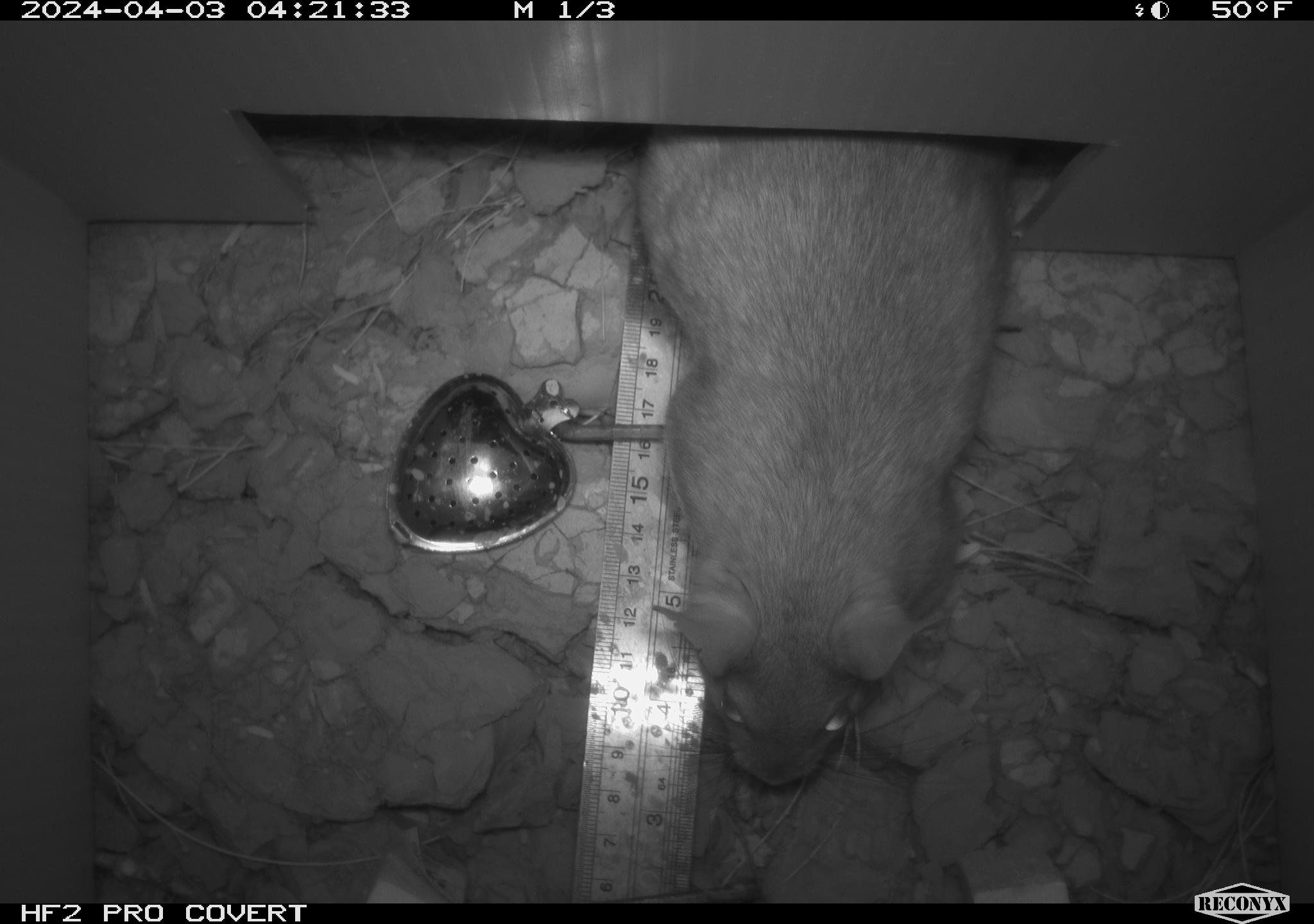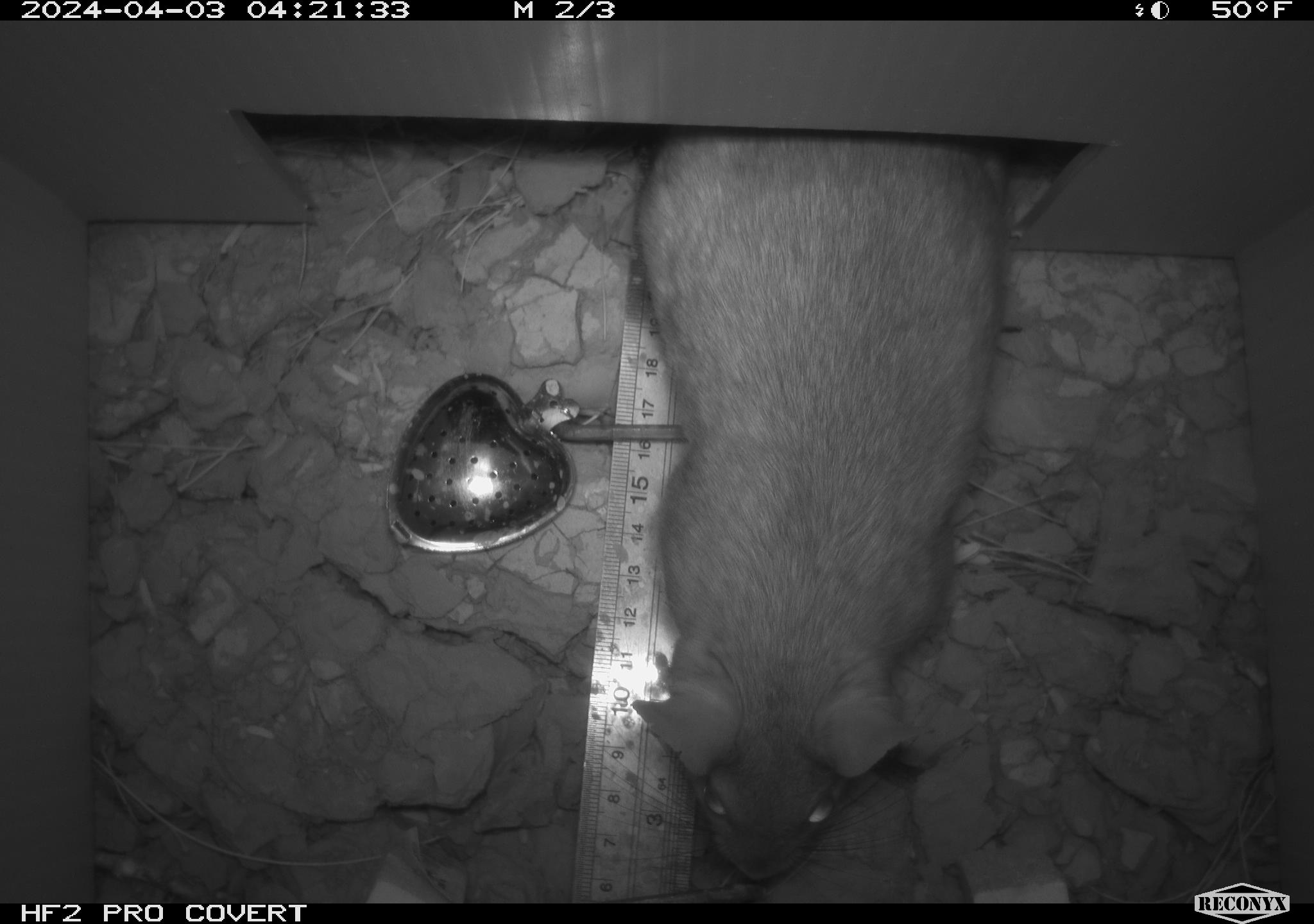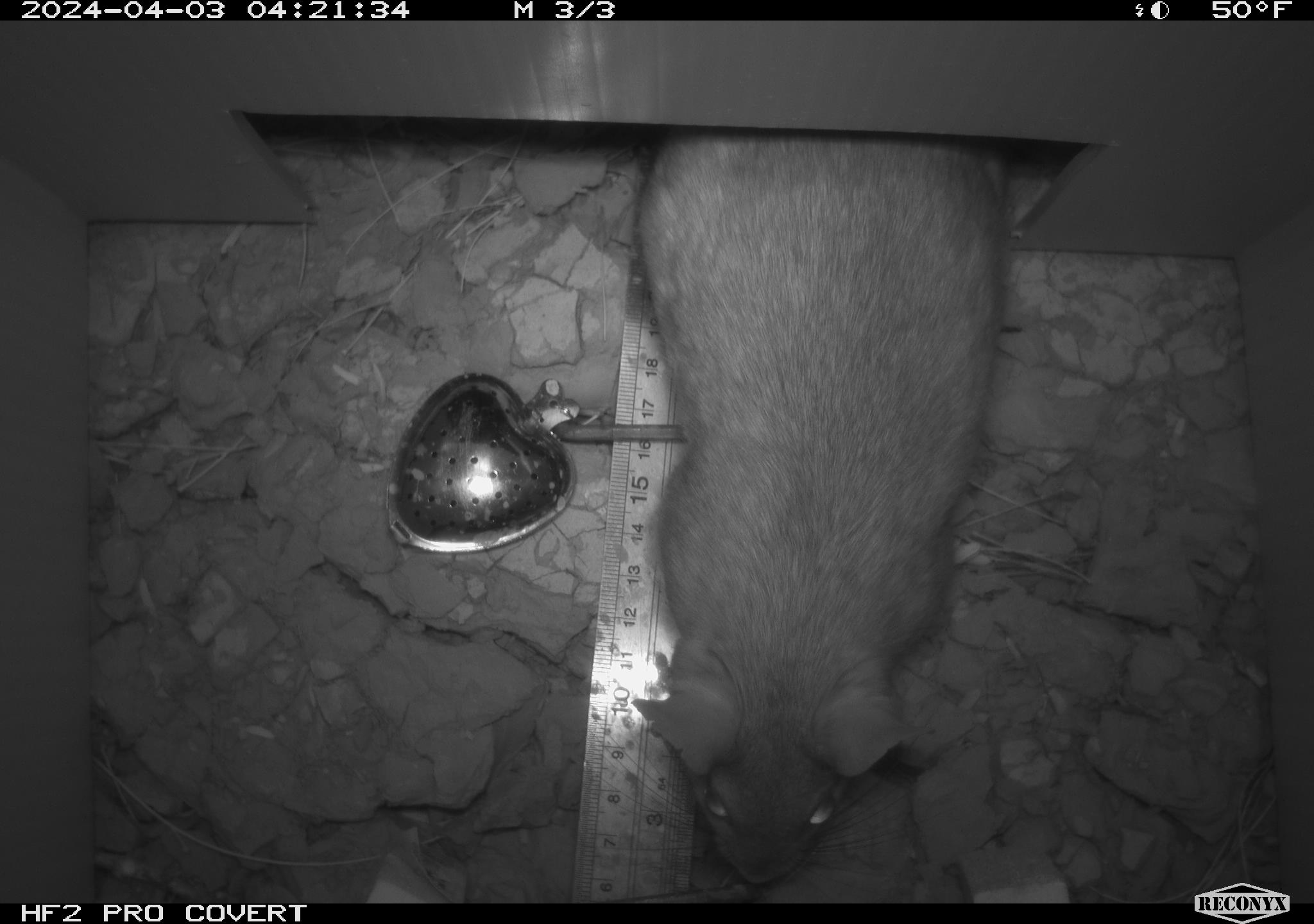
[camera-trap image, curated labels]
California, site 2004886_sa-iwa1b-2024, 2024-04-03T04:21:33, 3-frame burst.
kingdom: Animalia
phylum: Chordata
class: Mammalia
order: Rodentia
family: Cricetidae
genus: Neotoma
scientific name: Neotoma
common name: pack rat or woodrat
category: neotoma species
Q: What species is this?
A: Neotoma species (pack rat or woodrat) (Neotoma).